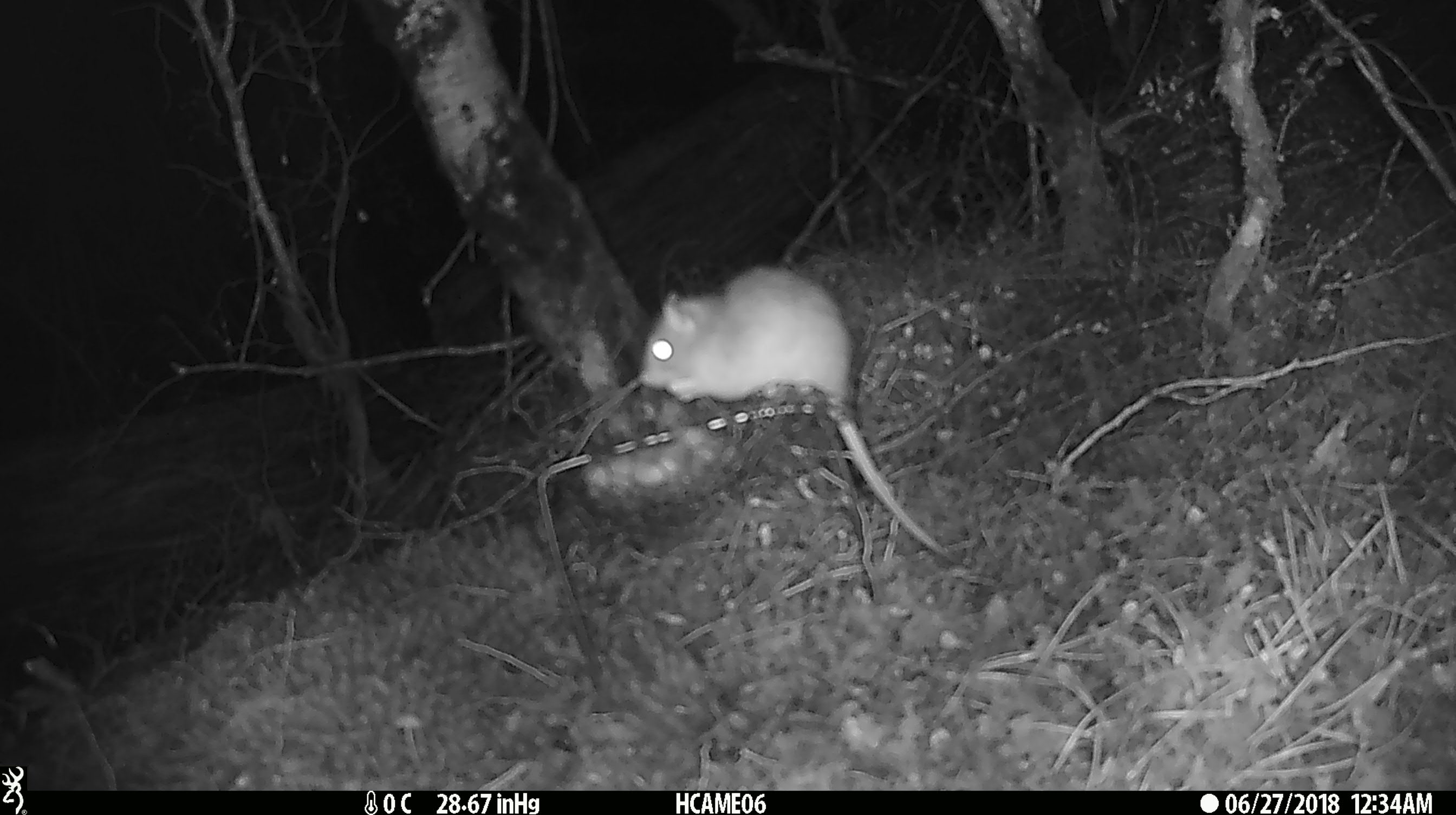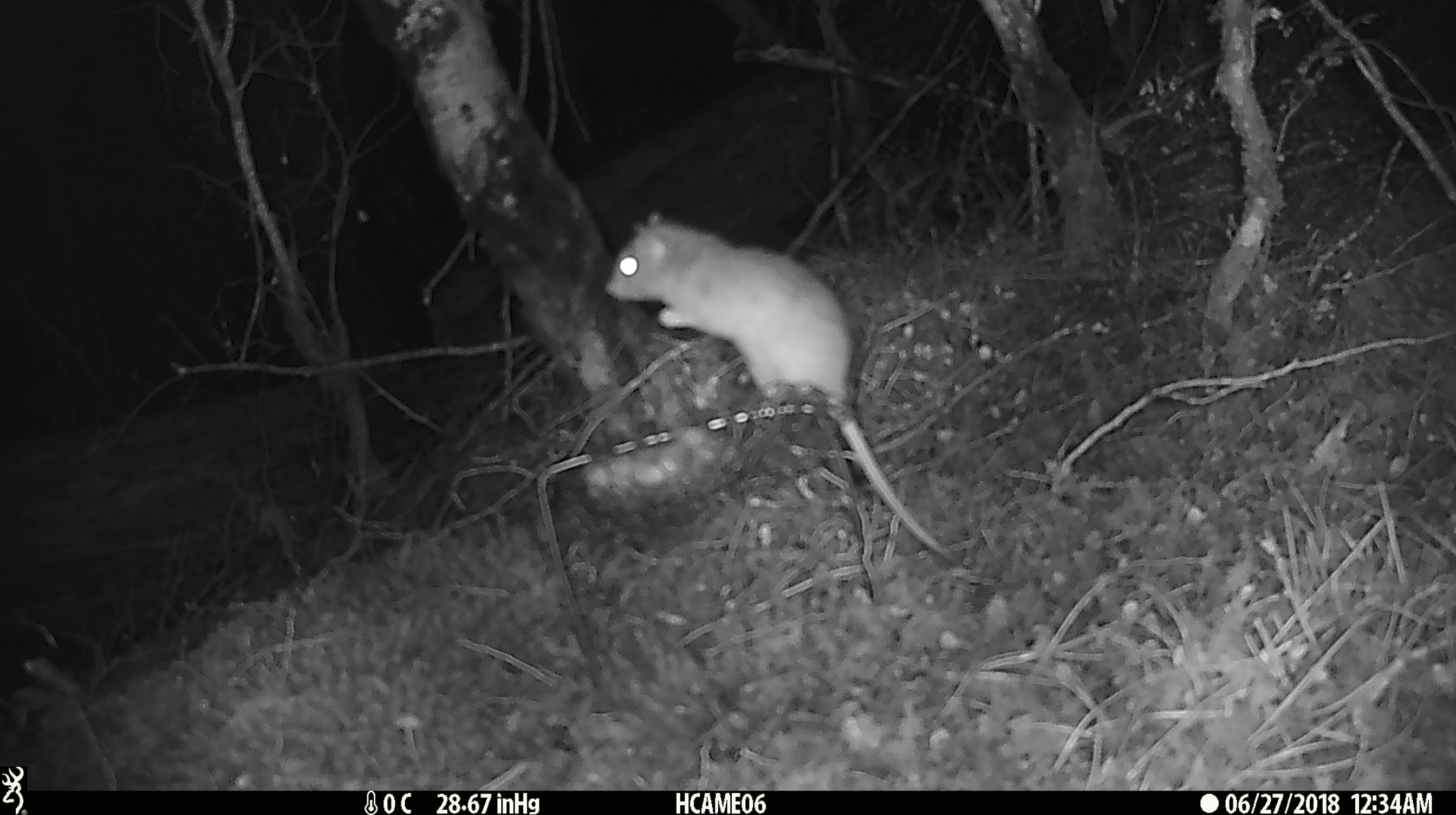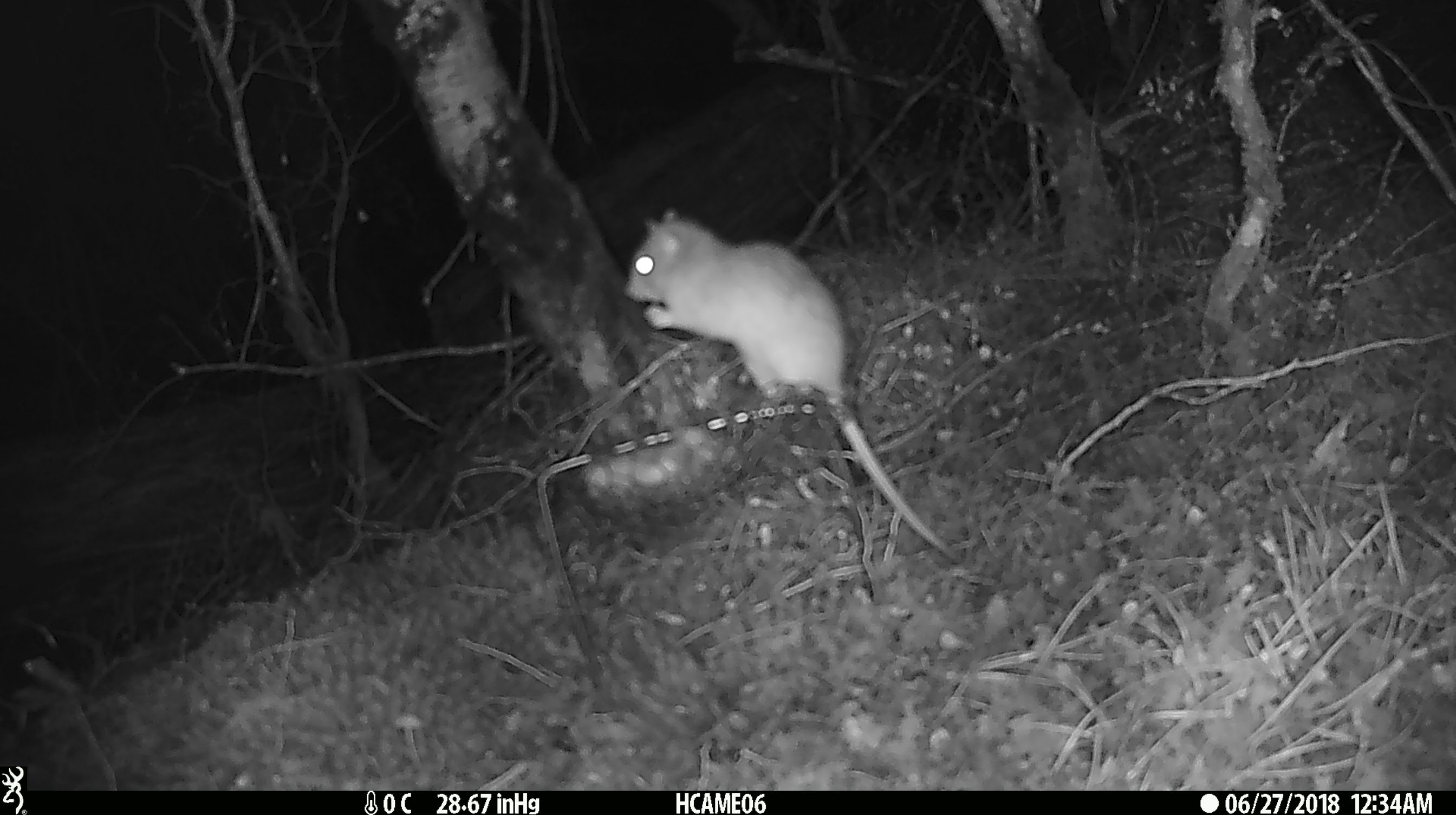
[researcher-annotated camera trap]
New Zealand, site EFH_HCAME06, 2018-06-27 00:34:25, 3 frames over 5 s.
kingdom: Animalia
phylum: Chordata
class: Mammalia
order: Rodentia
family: Muridae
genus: Rattus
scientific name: Rattus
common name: rat